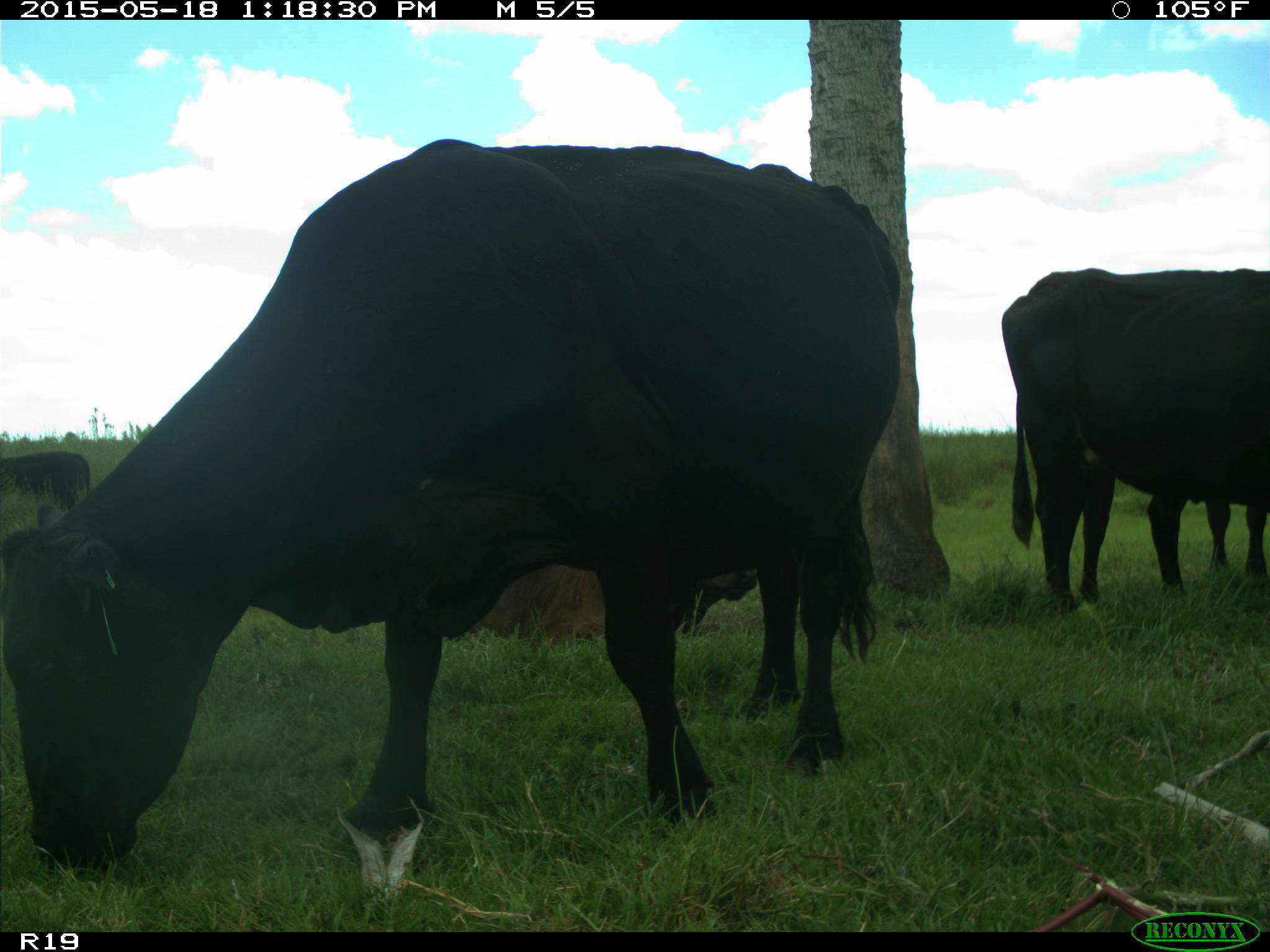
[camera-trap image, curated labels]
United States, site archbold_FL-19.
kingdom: Animalia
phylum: Chordata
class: Mammalia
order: Artiodactyla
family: Bovidae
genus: Bos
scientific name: Bos taurus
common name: domestic cow